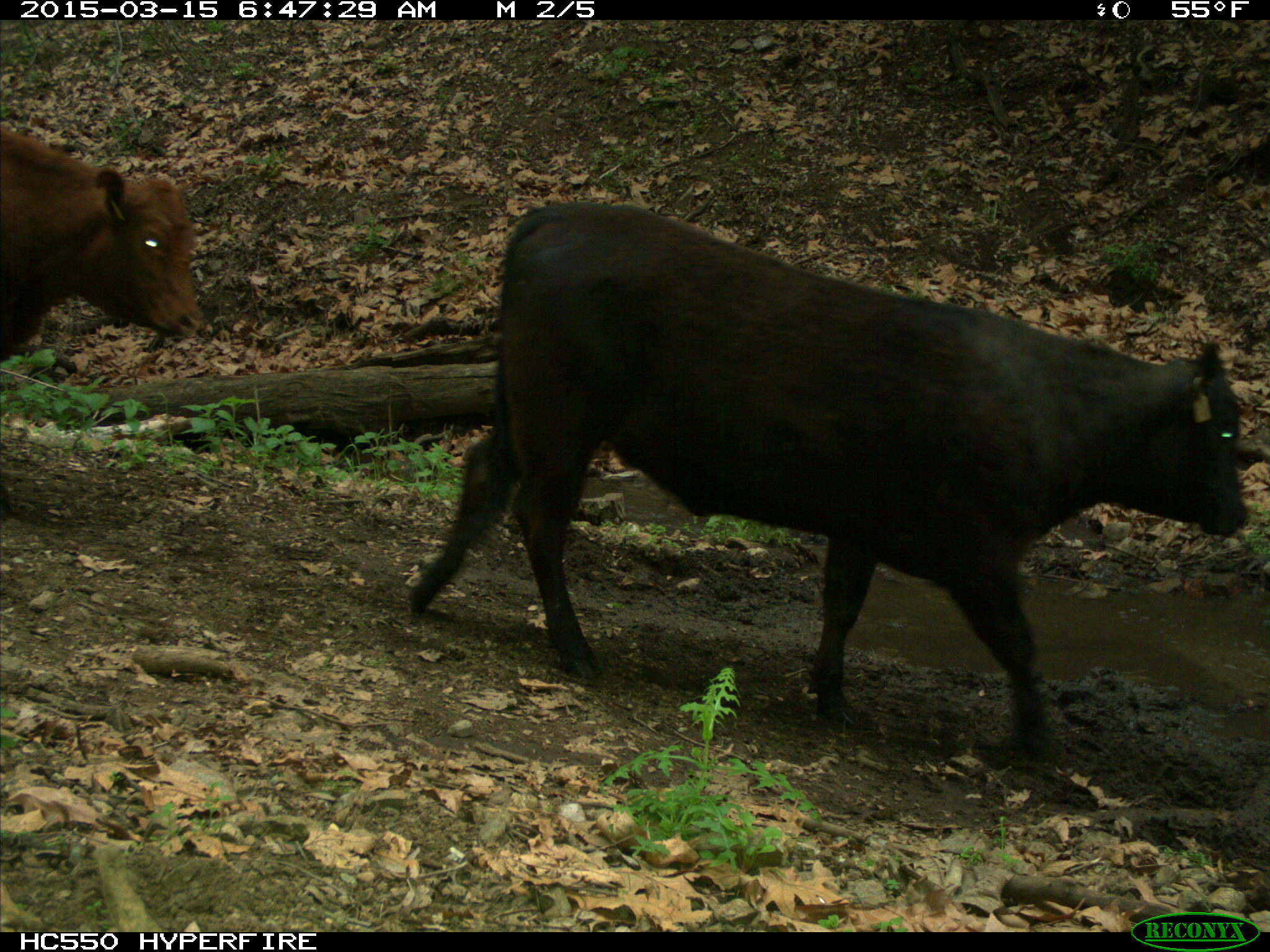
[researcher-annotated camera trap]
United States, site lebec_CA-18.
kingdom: Animalia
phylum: Chordata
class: Mammalia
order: Artiodactyla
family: Bovidae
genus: Bos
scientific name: Bos taurus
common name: domestic cow